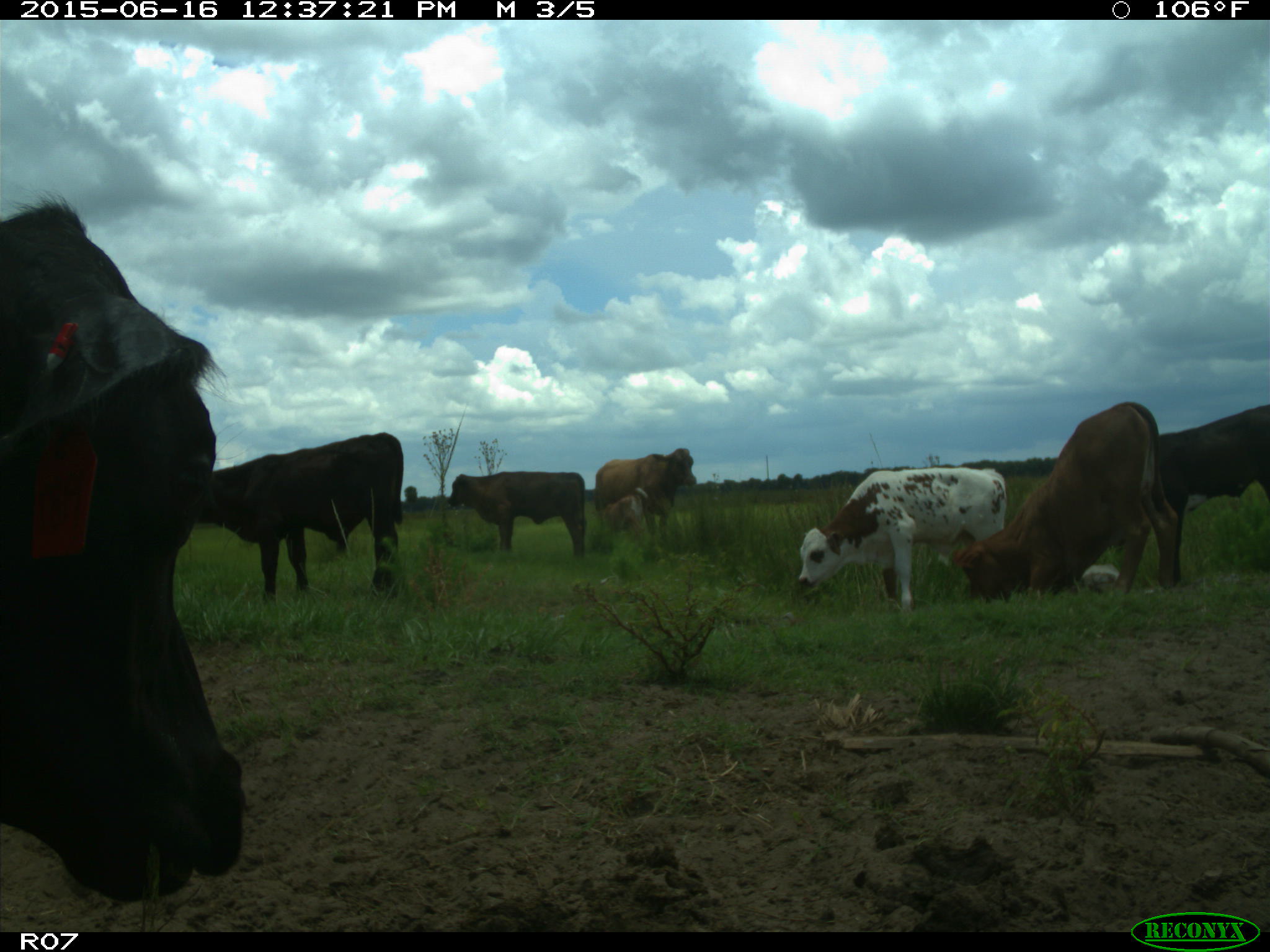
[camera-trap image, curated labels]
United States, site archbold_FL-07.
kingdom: Animalia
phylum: Chordata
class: Mammalia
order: Artiodactyla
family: Bovidae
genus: Bos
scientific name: Bos taurus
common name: domestic cow